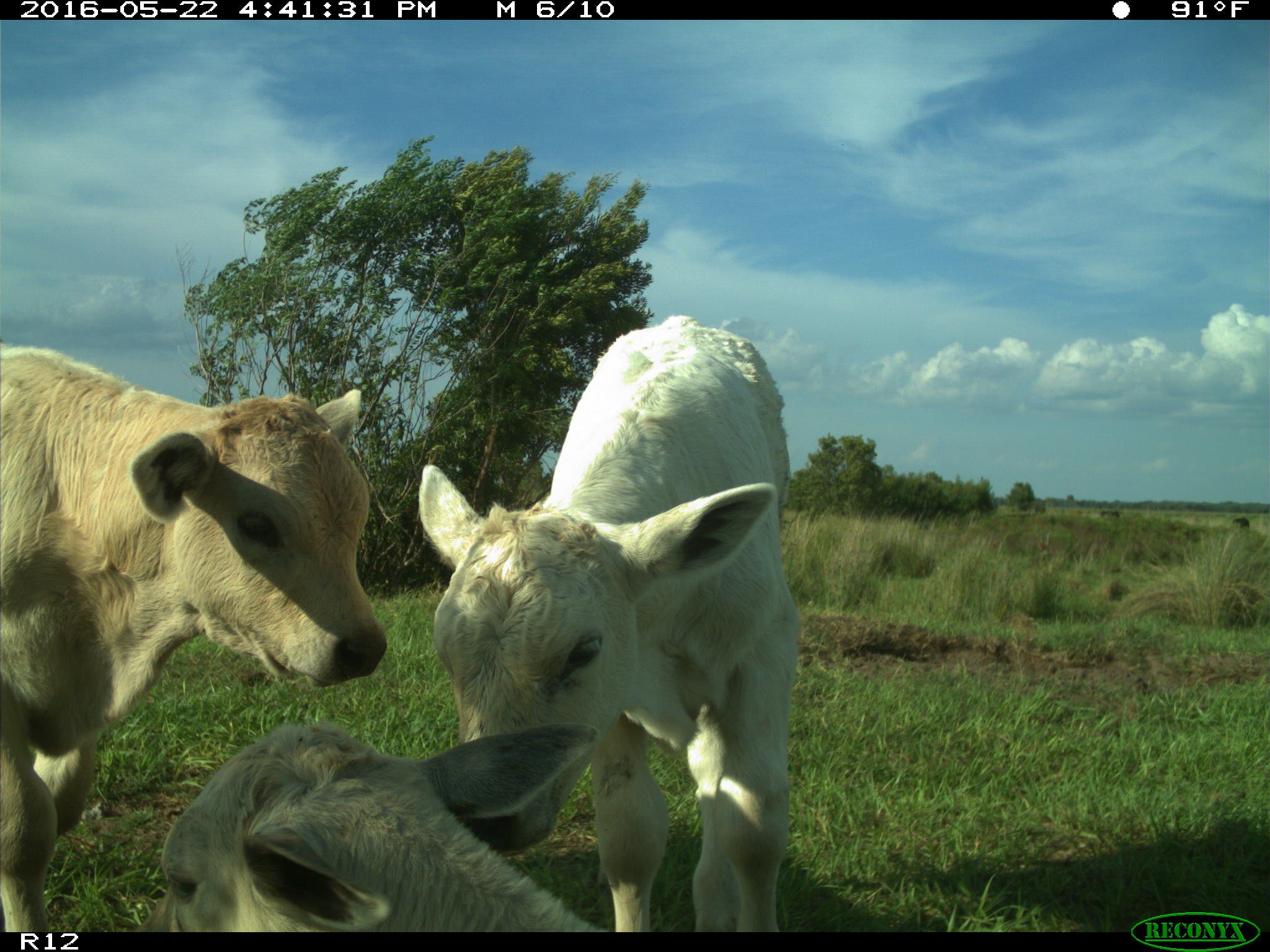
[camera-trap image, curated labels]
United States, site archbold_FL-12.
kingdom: Animalia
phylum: Chordata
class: Mammalia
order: Artiodactyla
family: Bovidae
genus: Bos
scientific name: Bos taurus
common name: domestic cow